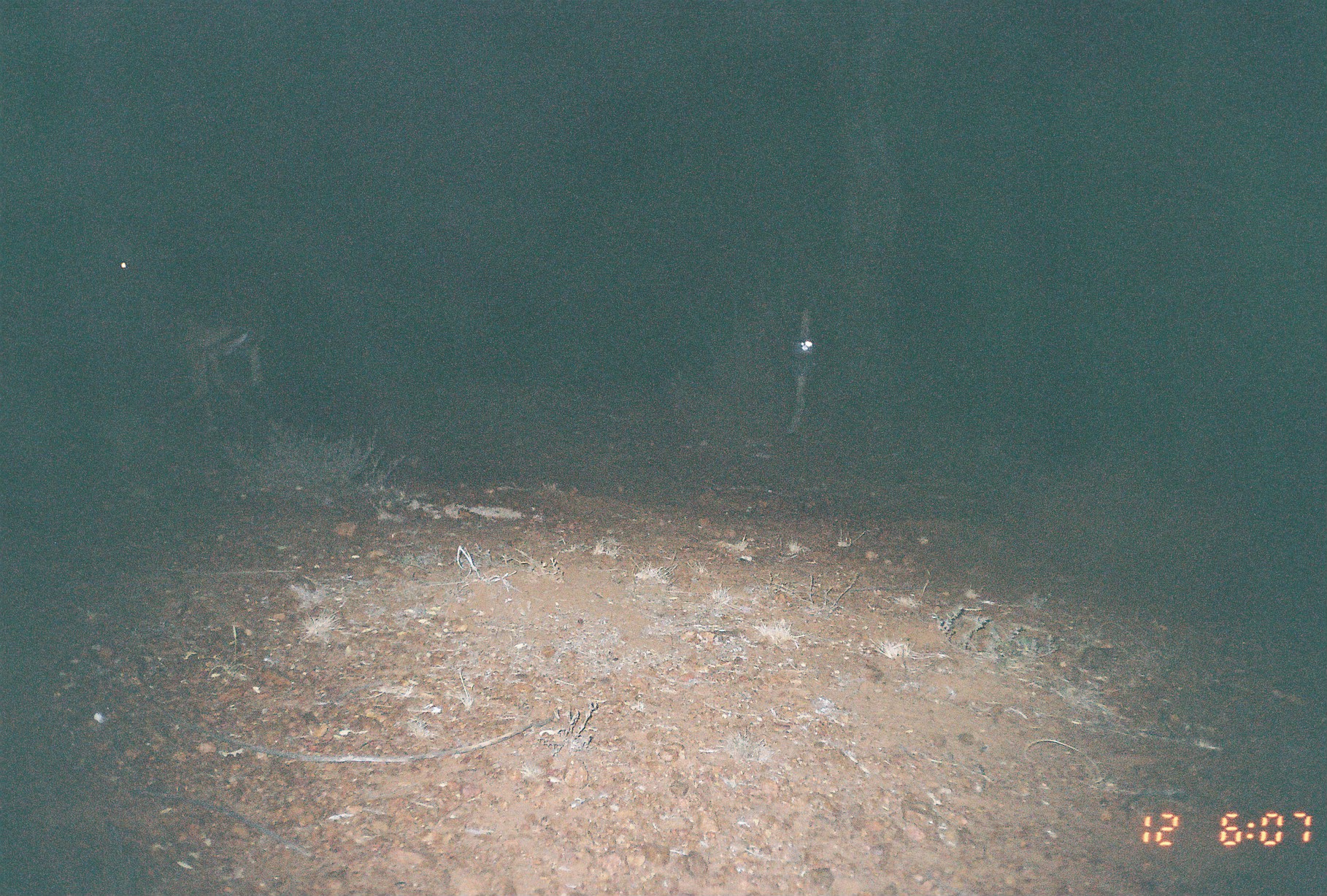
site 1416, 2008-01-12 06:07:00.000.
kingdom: Animalia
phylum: Chordata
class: Mammalia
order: Artiodactyla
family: Bovidae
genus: Aepyceros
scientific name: Aepyceros melampus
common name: impala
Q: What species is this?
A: Aepyceros melampus (impala).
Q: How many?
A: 1.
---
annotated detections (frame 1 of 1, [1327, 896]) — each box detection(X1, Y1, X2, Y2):
aepyceros melampus: detection(158, 296, 288, 418)